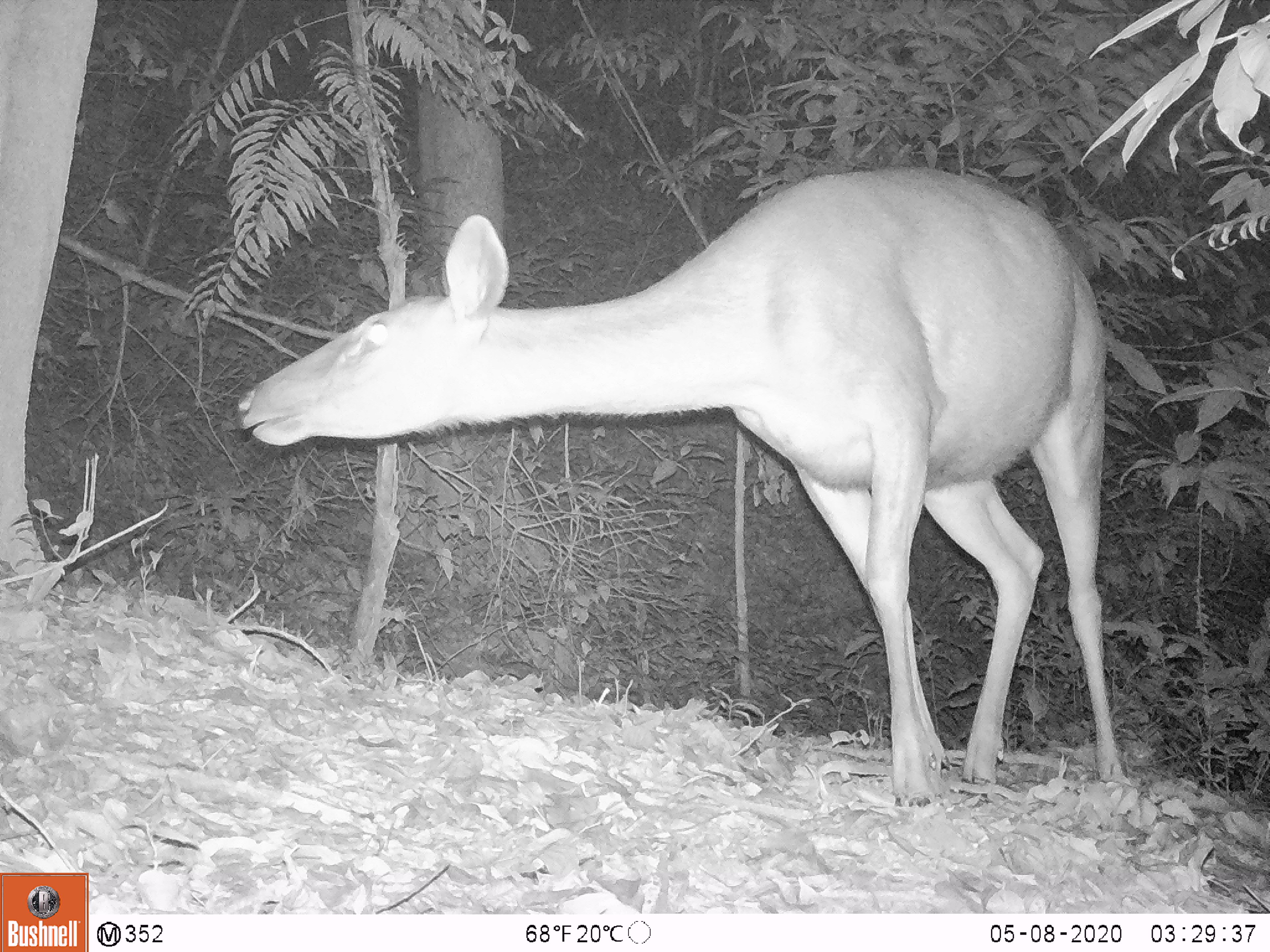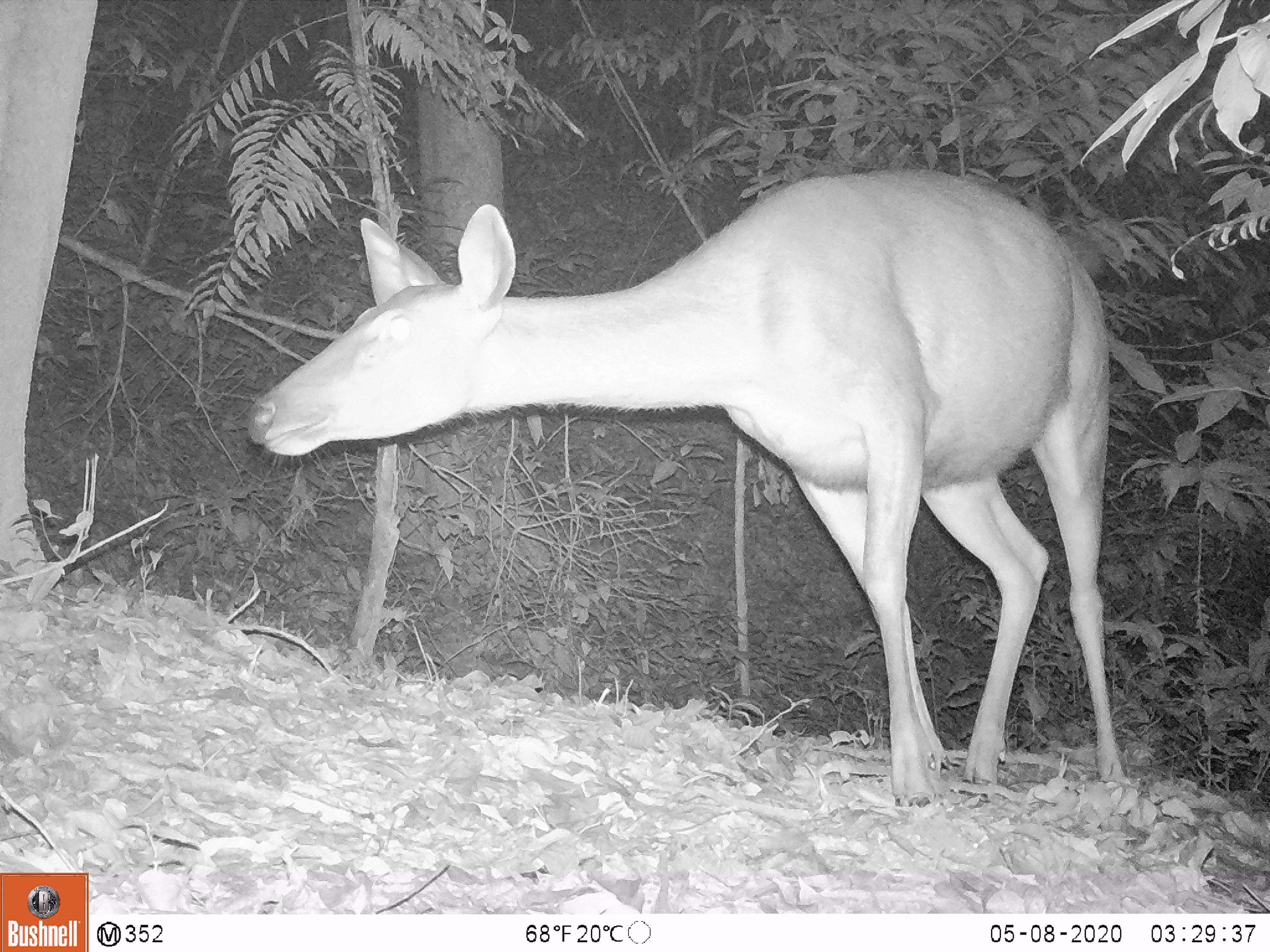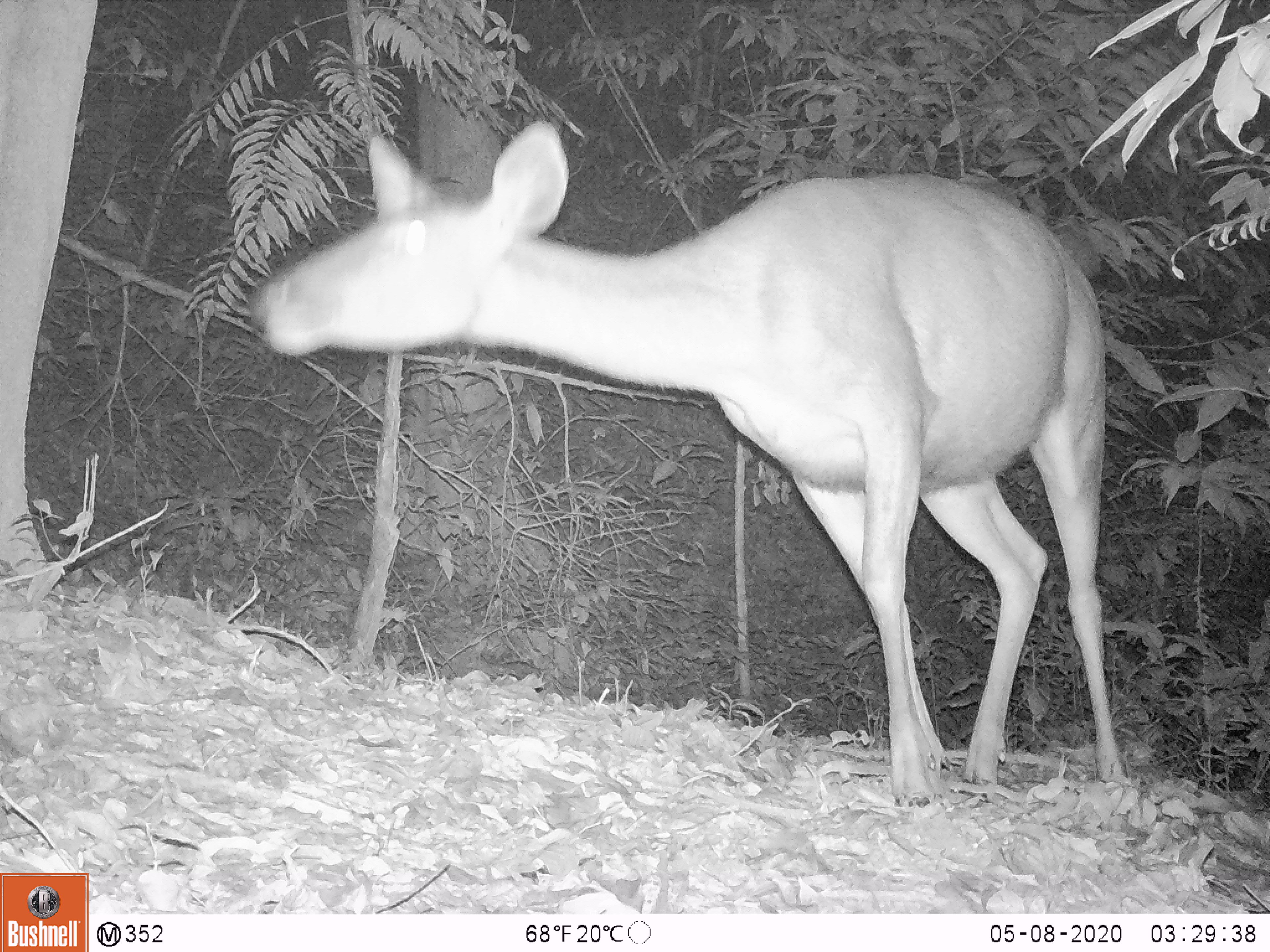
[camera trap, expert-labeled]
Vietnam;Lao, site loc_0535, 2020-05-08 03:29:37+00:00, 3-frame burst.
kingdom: Animalia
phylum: Chordata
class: Mammalia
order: Artiodactyla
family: Cervidae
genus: Rusa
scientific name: Rusa unicolor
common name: sambar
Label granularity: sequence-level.